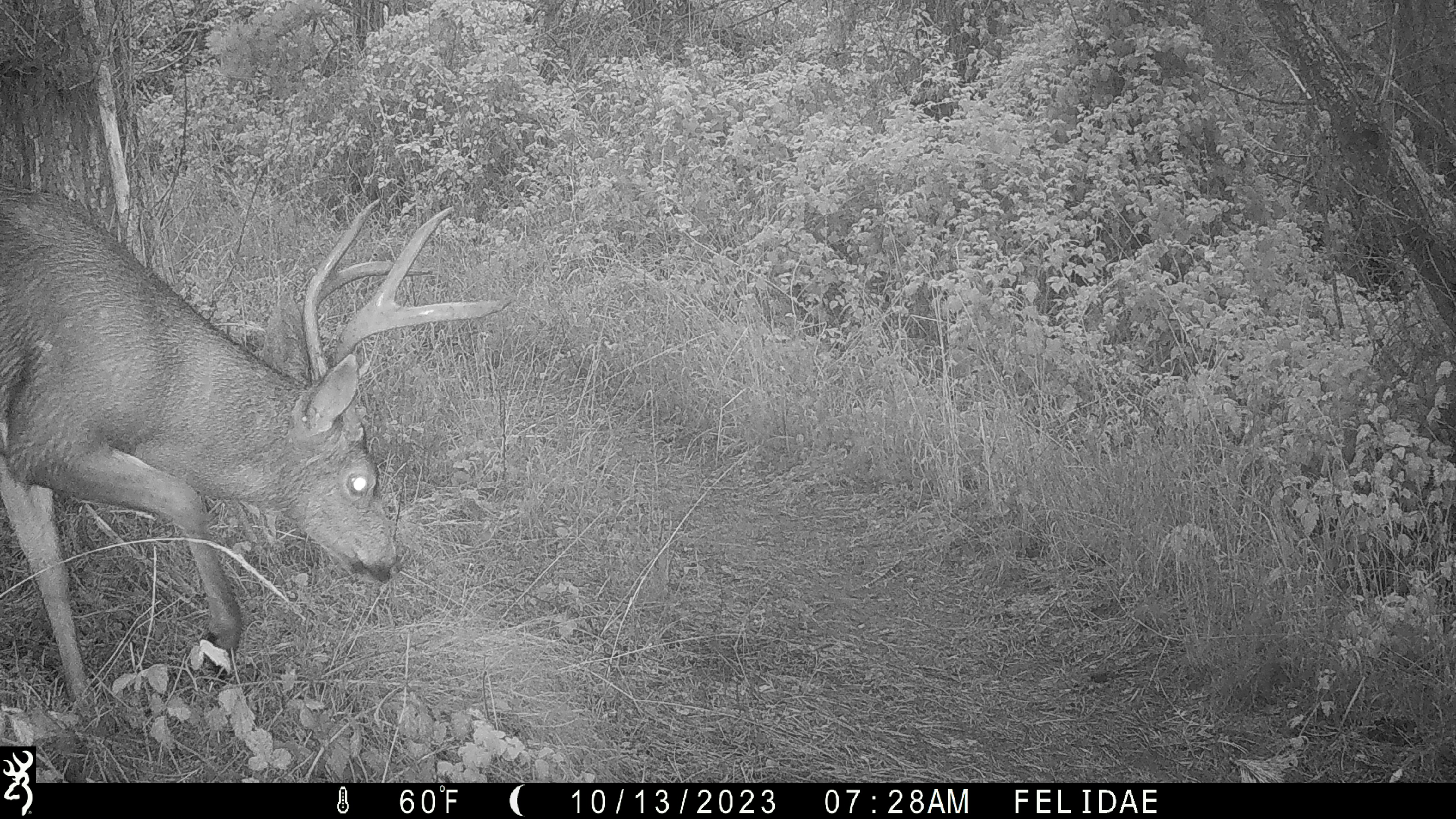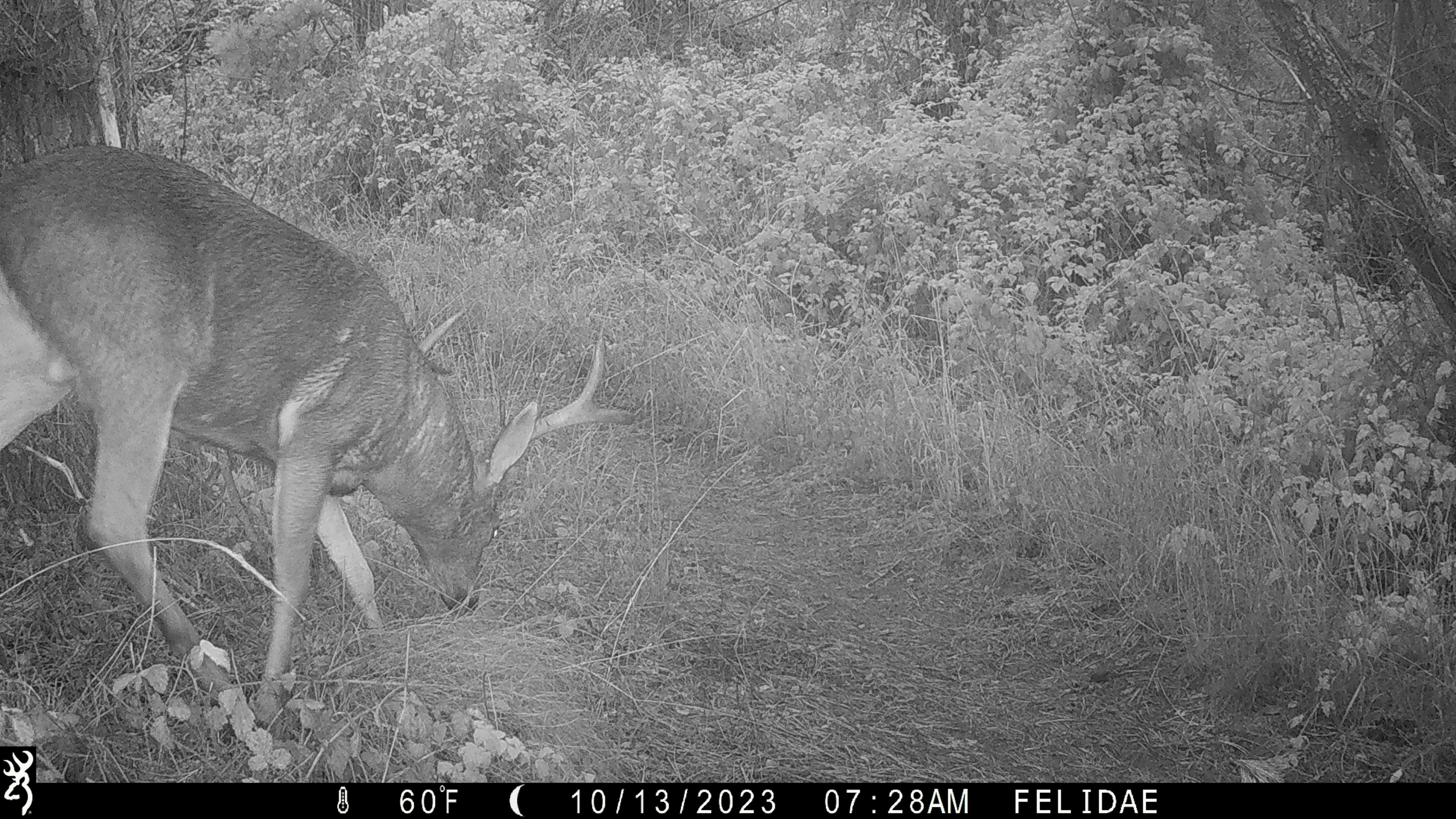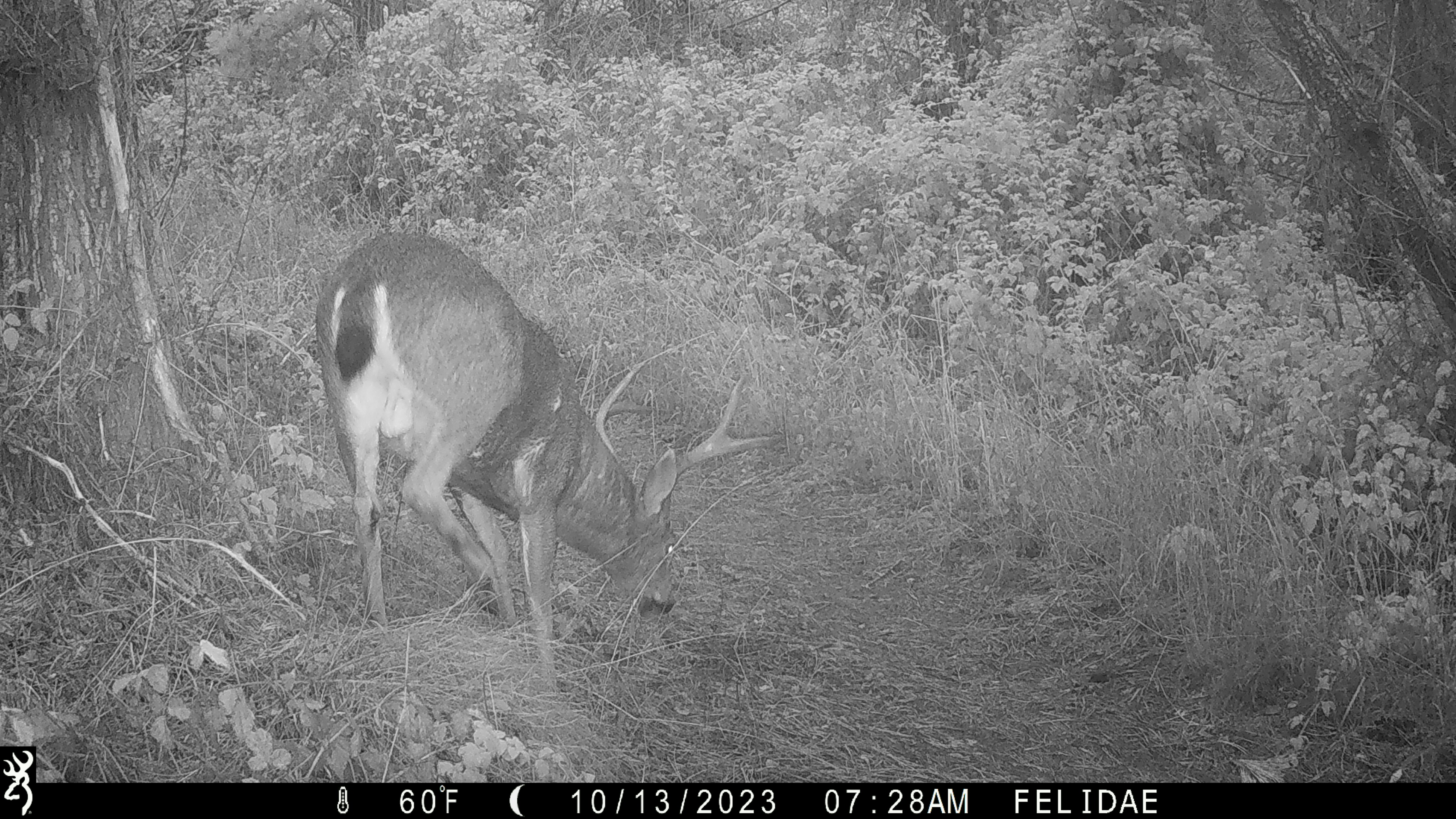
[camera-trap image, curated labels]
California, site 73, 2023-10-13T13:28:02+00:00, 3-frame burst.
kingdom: Animalia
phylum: Chordata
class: Mammalia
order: Artiodactyla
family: Cervidae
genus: Odocoileus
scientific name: Odocoileus hemionus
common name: mule deer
Mule deer (Odocoileus hemionus).